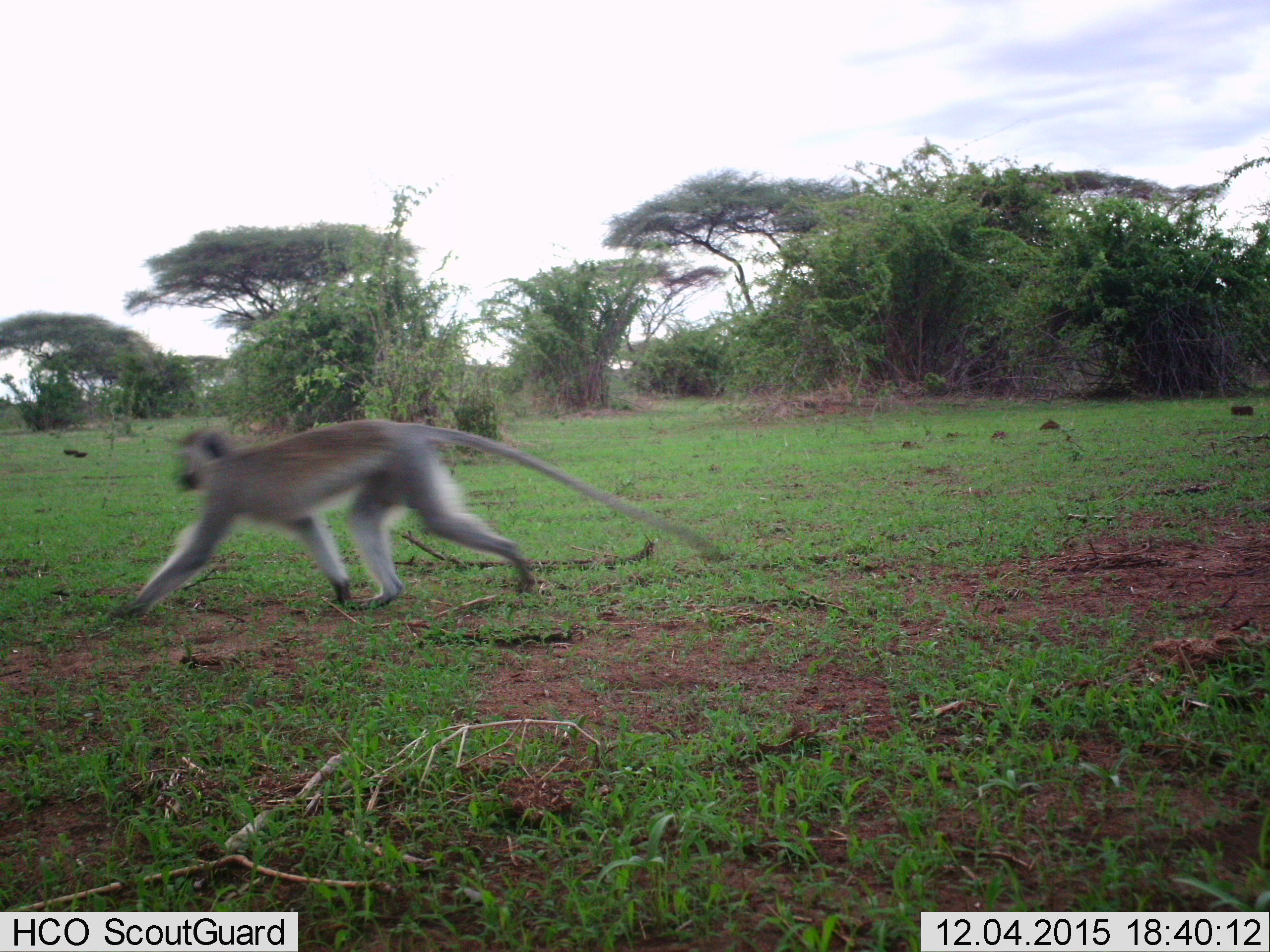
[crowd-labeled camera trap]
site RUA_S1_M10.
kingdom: Animalia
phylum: Chordata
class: Mammalia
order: Primates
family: Cercopithecidae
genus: Chlorocebus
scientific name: Chlorocebus pygerythrus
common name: vervet monkey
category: monkeyvervet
Monkeyvervet (vervet monkey) (Chlorocebus pygerythrus), count 1. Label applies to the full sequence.